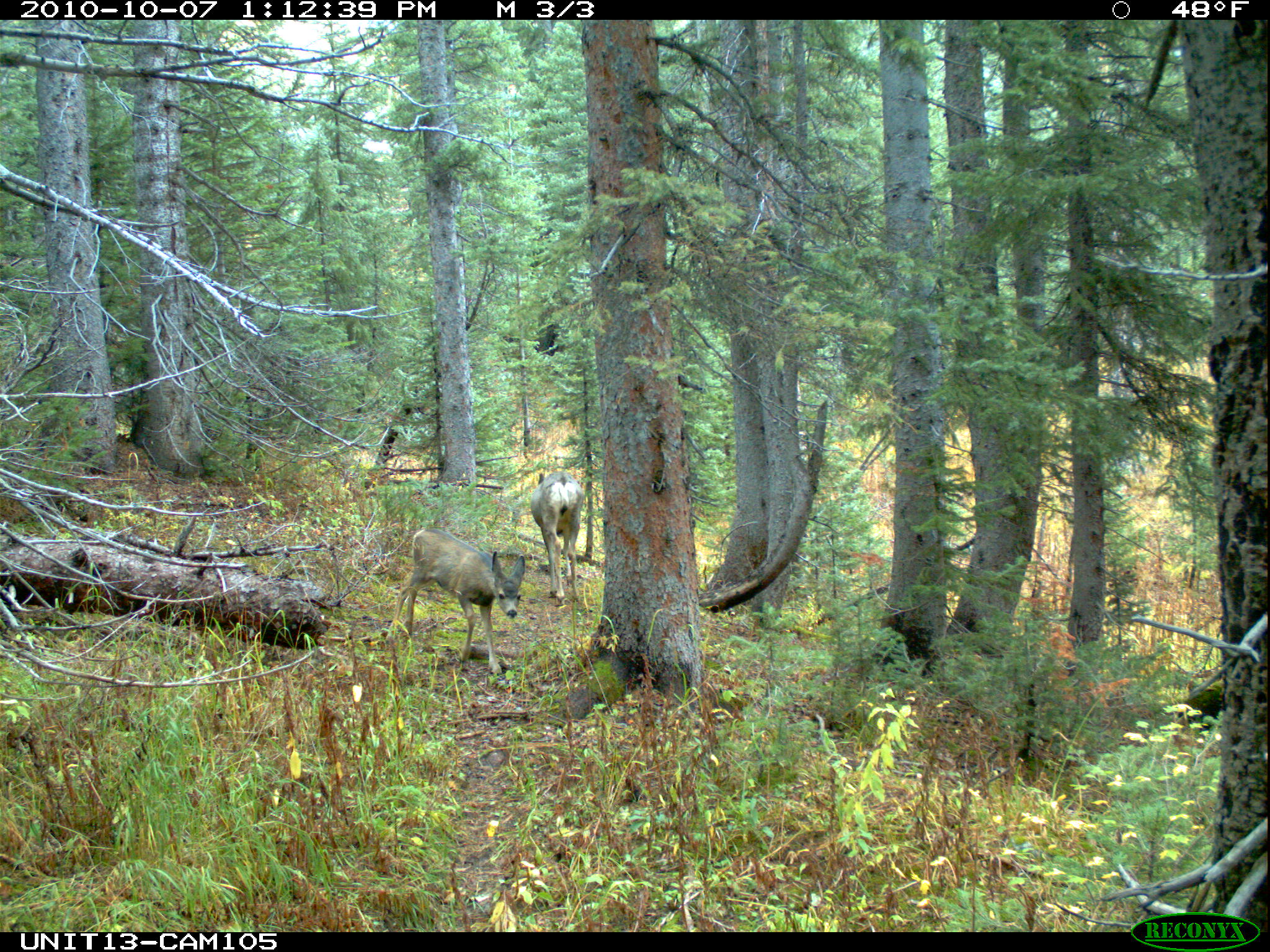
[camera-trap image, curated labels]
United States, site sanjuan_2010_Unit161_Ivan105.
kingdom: Animalia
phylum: Chordata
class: Mammalia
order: Artiodactyla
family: Cervidae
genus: Odocoileus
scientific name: Odocoileus hemionus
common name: mule deer